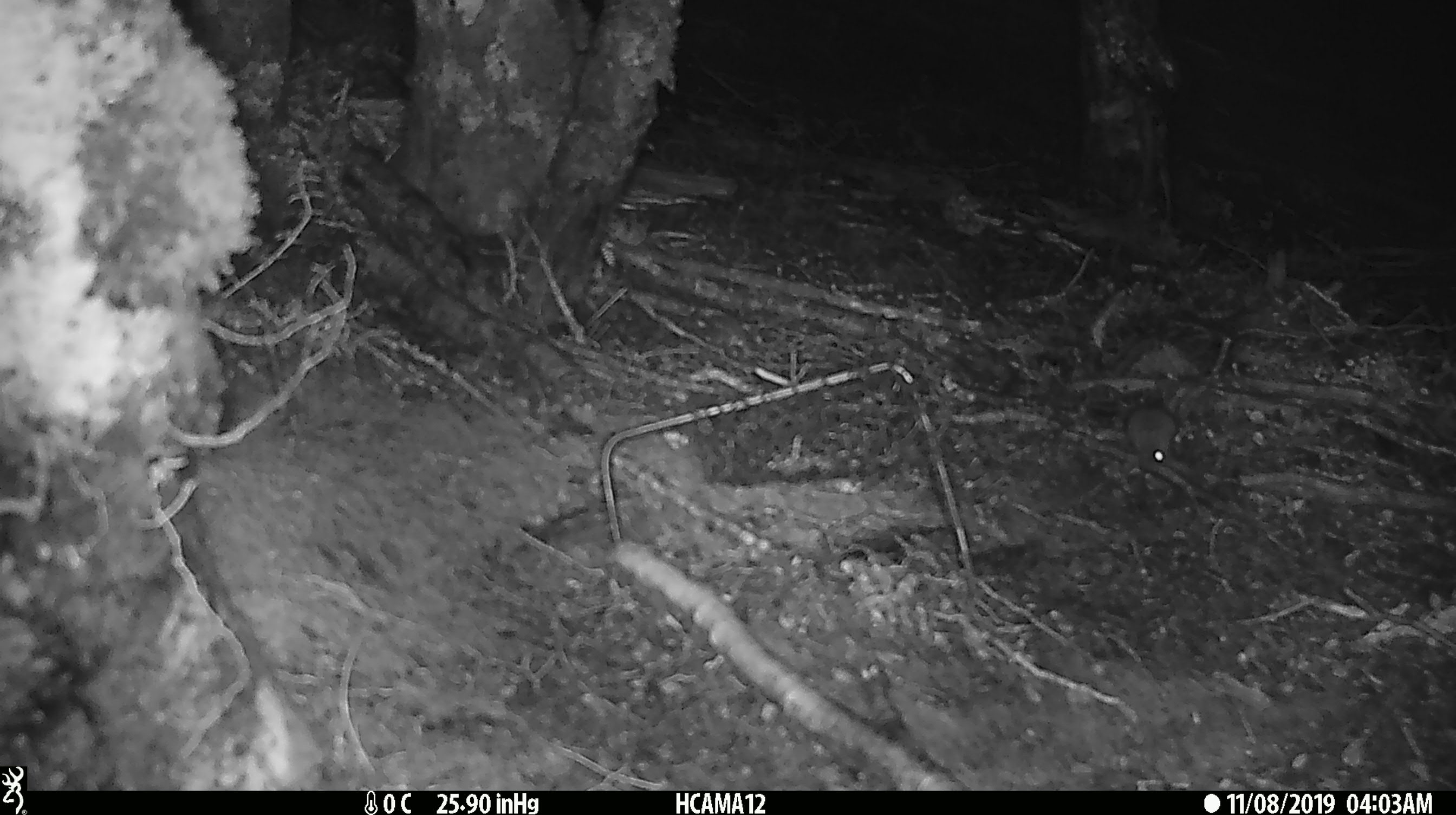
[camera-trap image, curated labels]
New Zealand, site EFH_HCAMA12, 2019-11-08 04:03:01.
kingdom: Animalia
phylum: Chordata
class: Mammalia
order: Rodentia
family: Muridae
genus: Mus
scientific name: Mus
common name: mouse